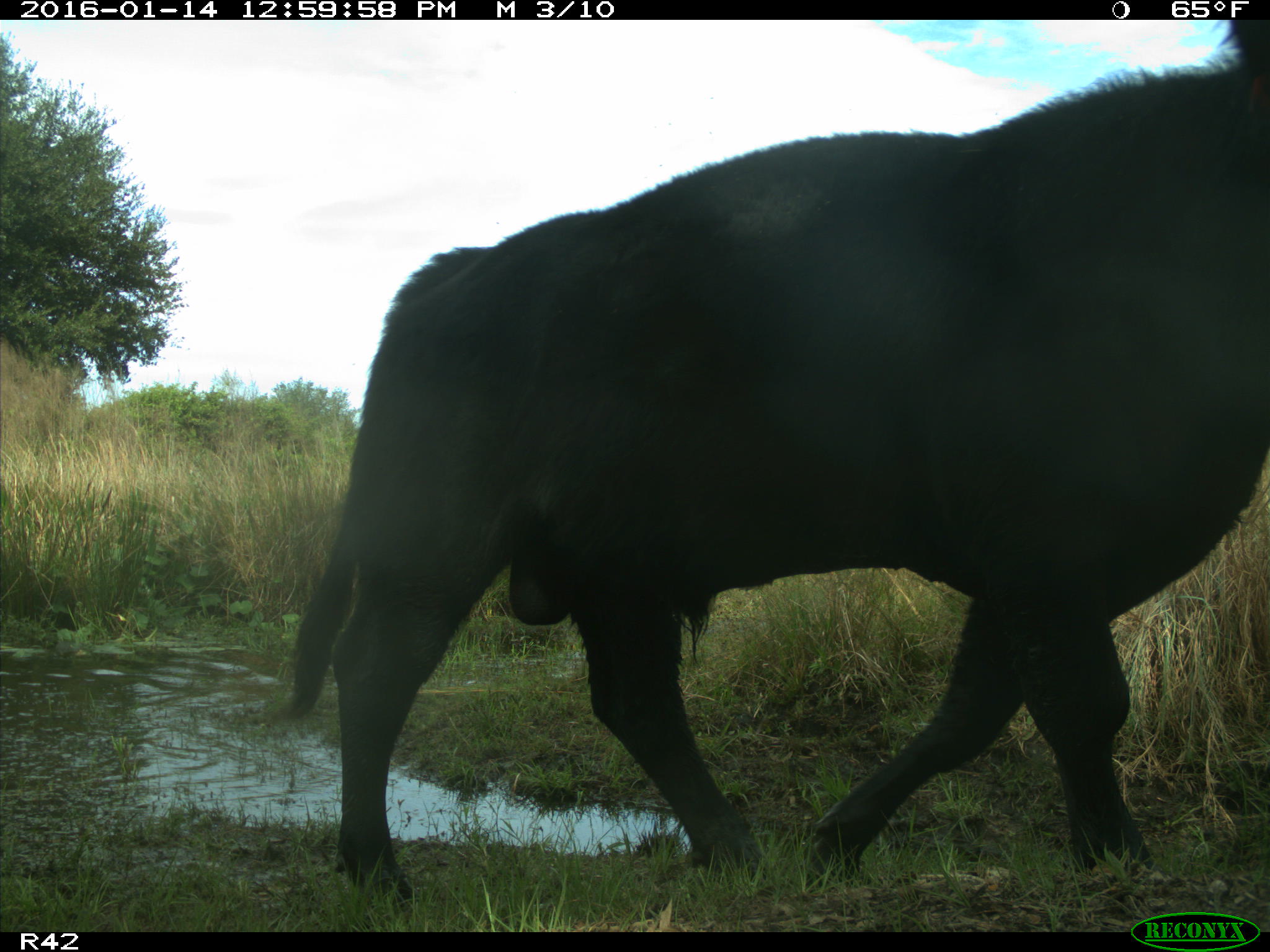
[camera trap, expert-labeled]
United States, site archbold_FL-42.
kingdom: Animalia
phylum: Chordata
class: Mammalia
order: Artiodactyla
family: Bovidae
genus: Bos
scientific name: Bos taurus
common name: domestic cow